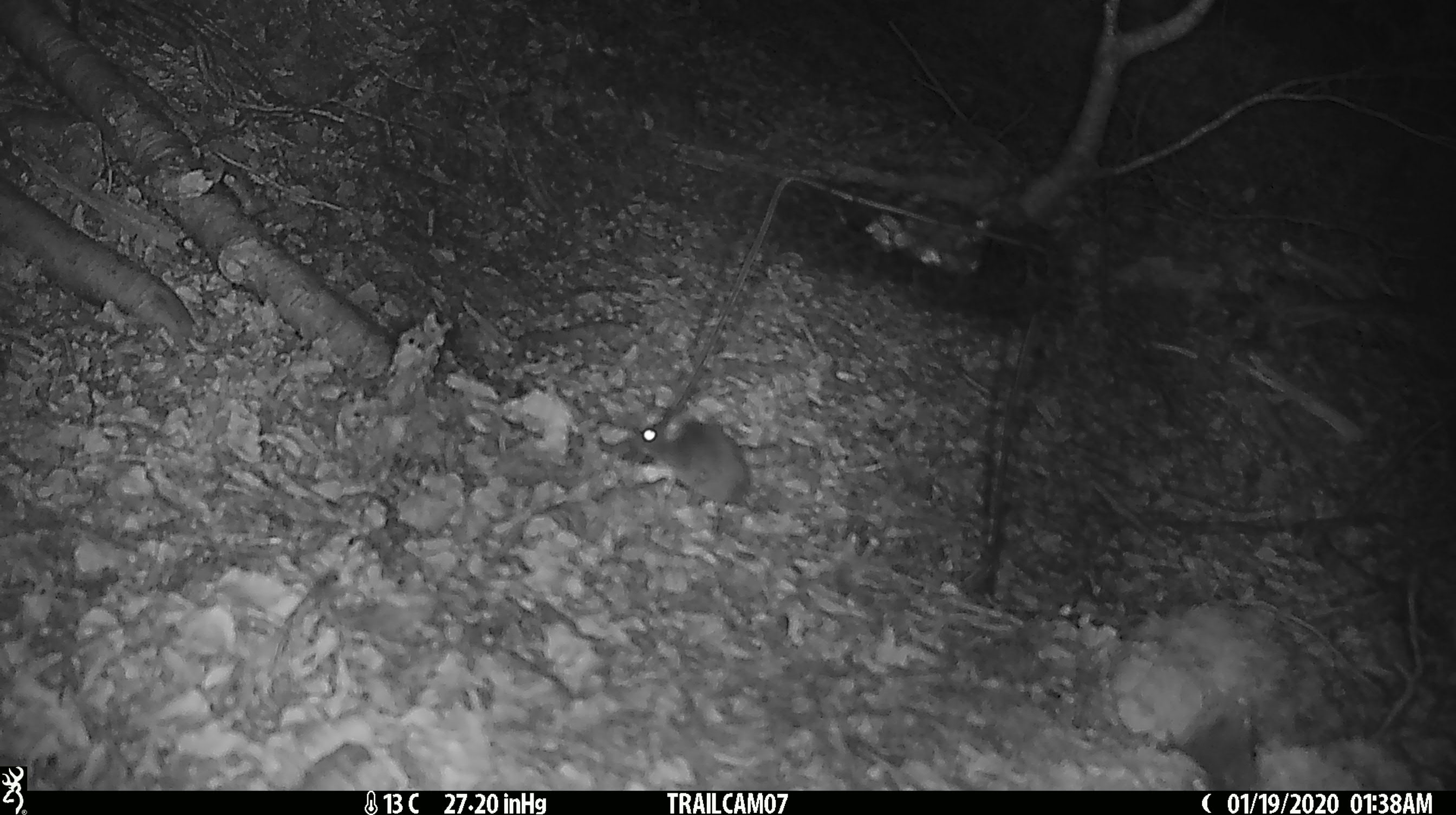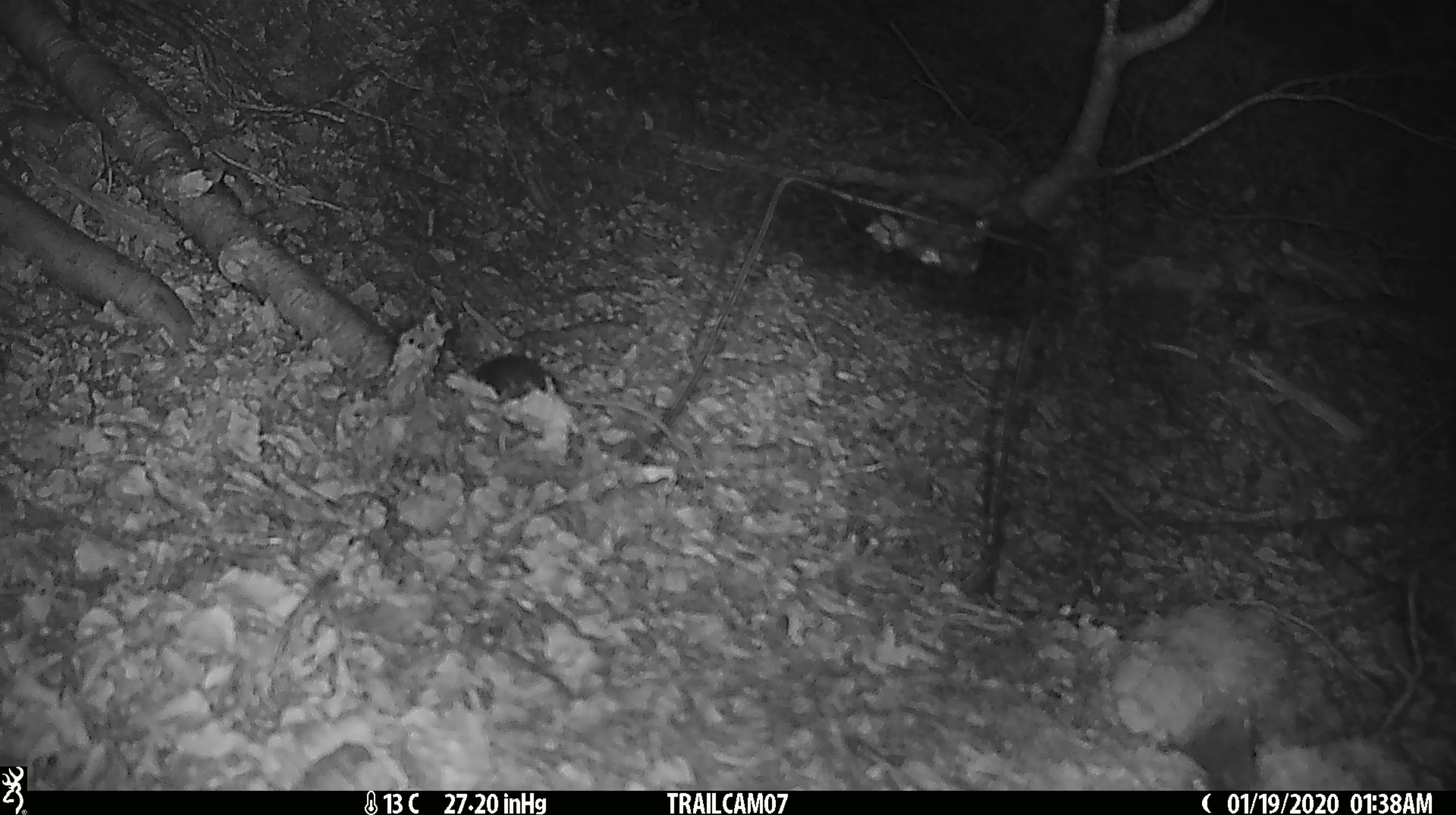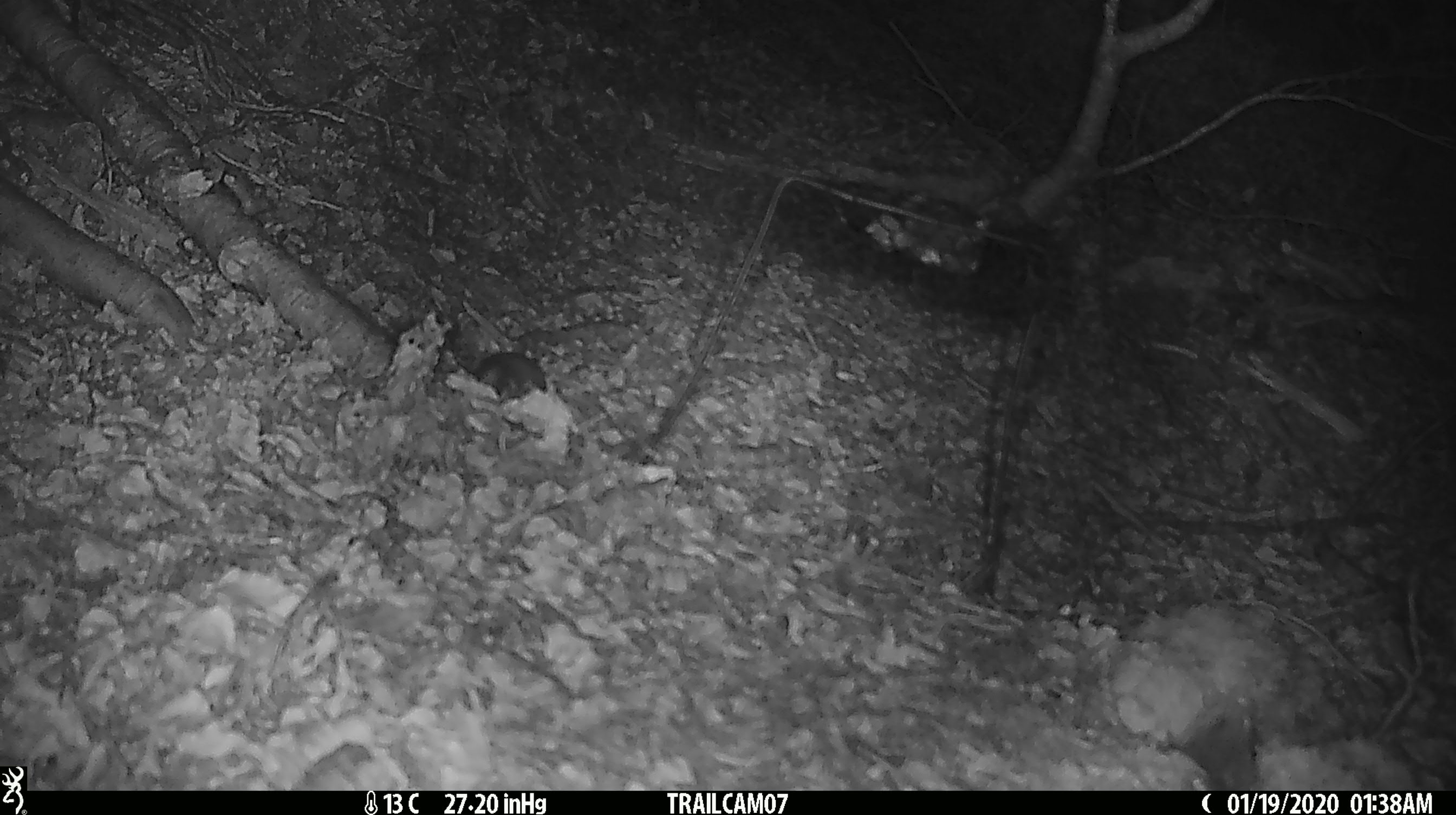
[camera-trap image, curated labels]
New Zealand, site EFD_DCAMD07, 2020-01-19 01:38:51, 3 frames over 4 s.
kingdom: Animalia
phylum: Chordata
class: Mammalia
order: Rodentia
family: Muridae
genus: Mus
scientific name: Mus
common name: mouse